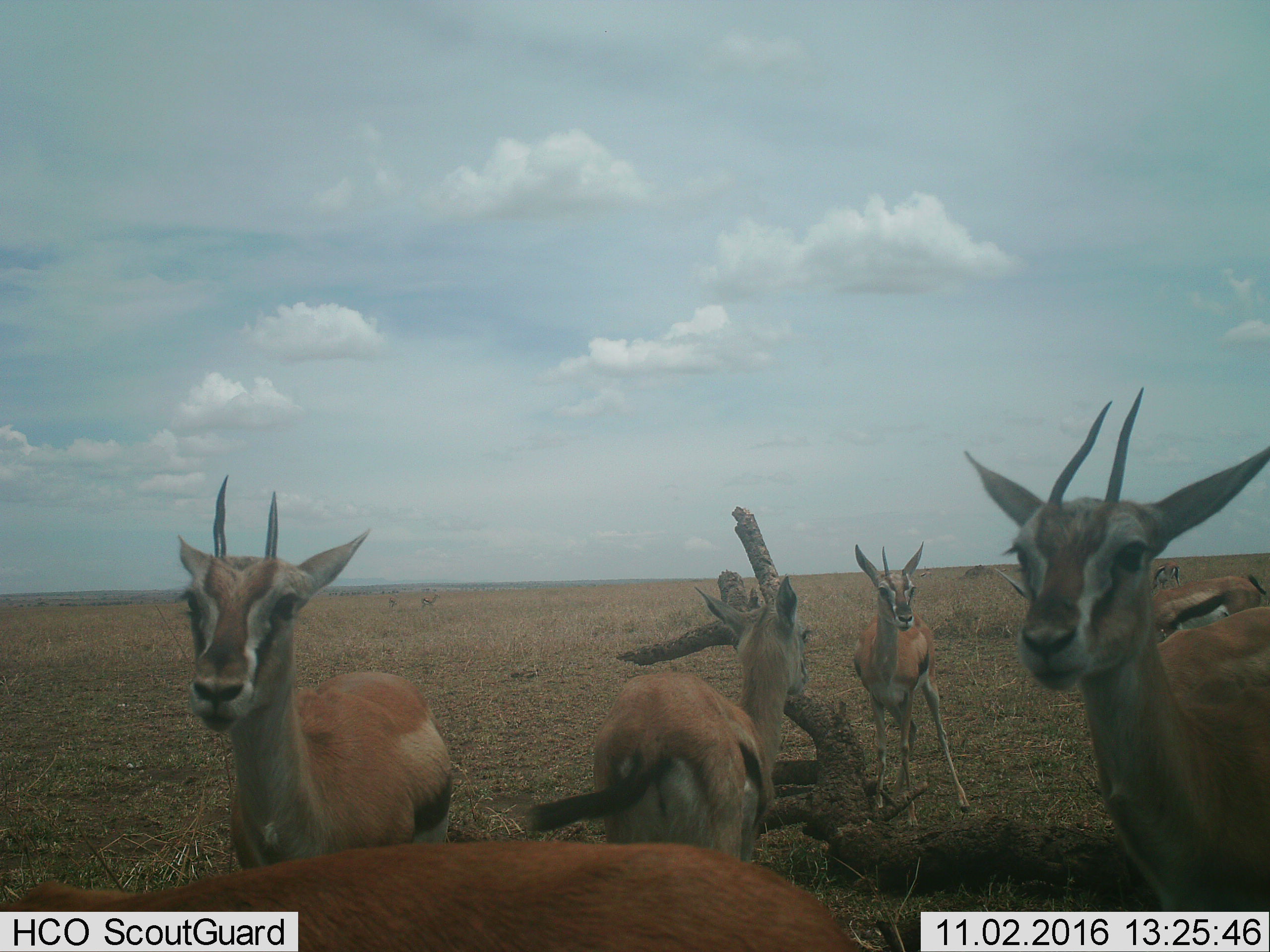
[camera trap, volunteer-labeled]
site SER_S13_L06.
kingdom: Animalia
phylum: Chordata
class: Mammalia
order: Artiodactyla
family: Bovidae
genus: Eudorcas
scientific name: Eudorcas thomsonii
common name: thomson's gazelle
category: gazellethomsons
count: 8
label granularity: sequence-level